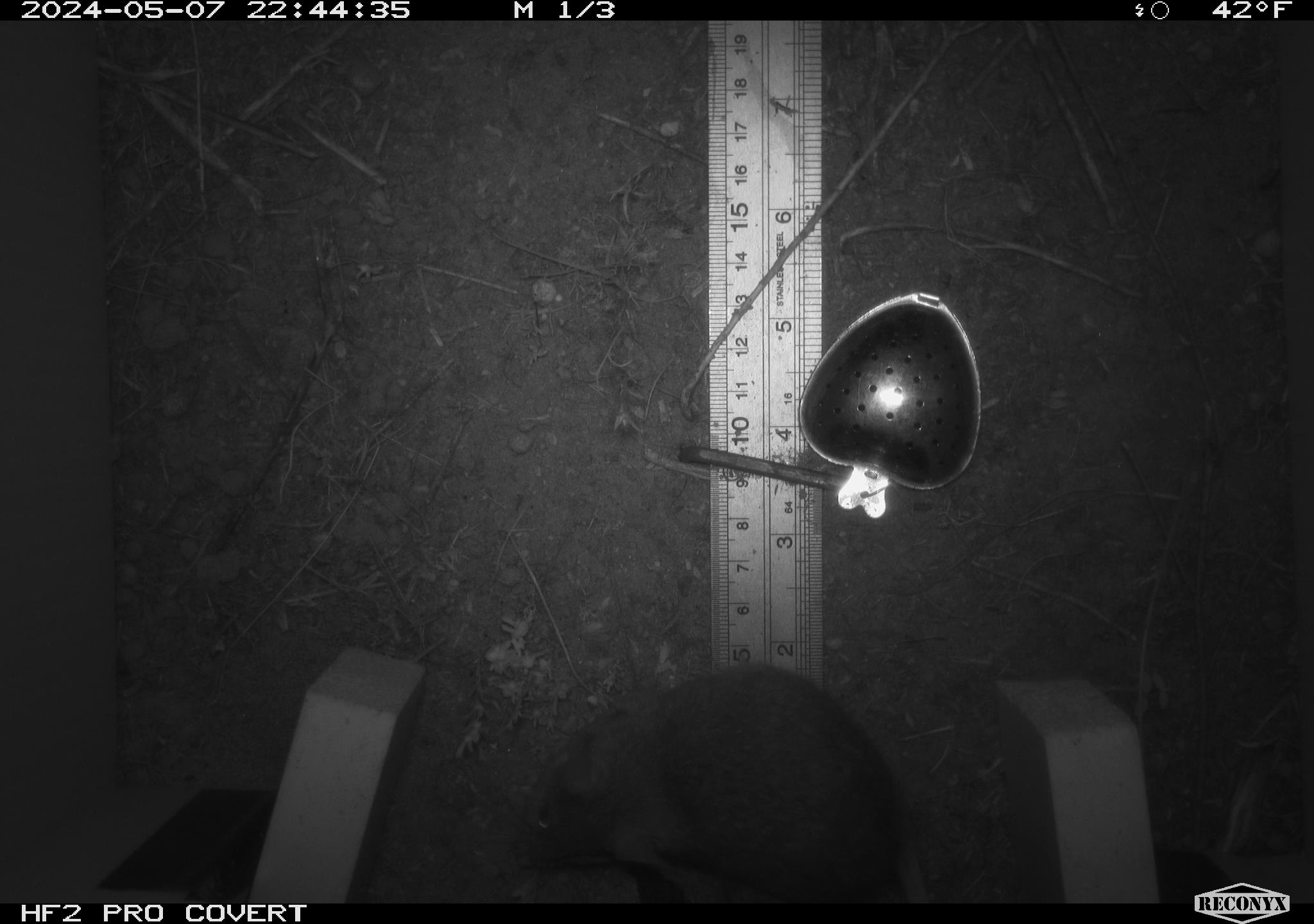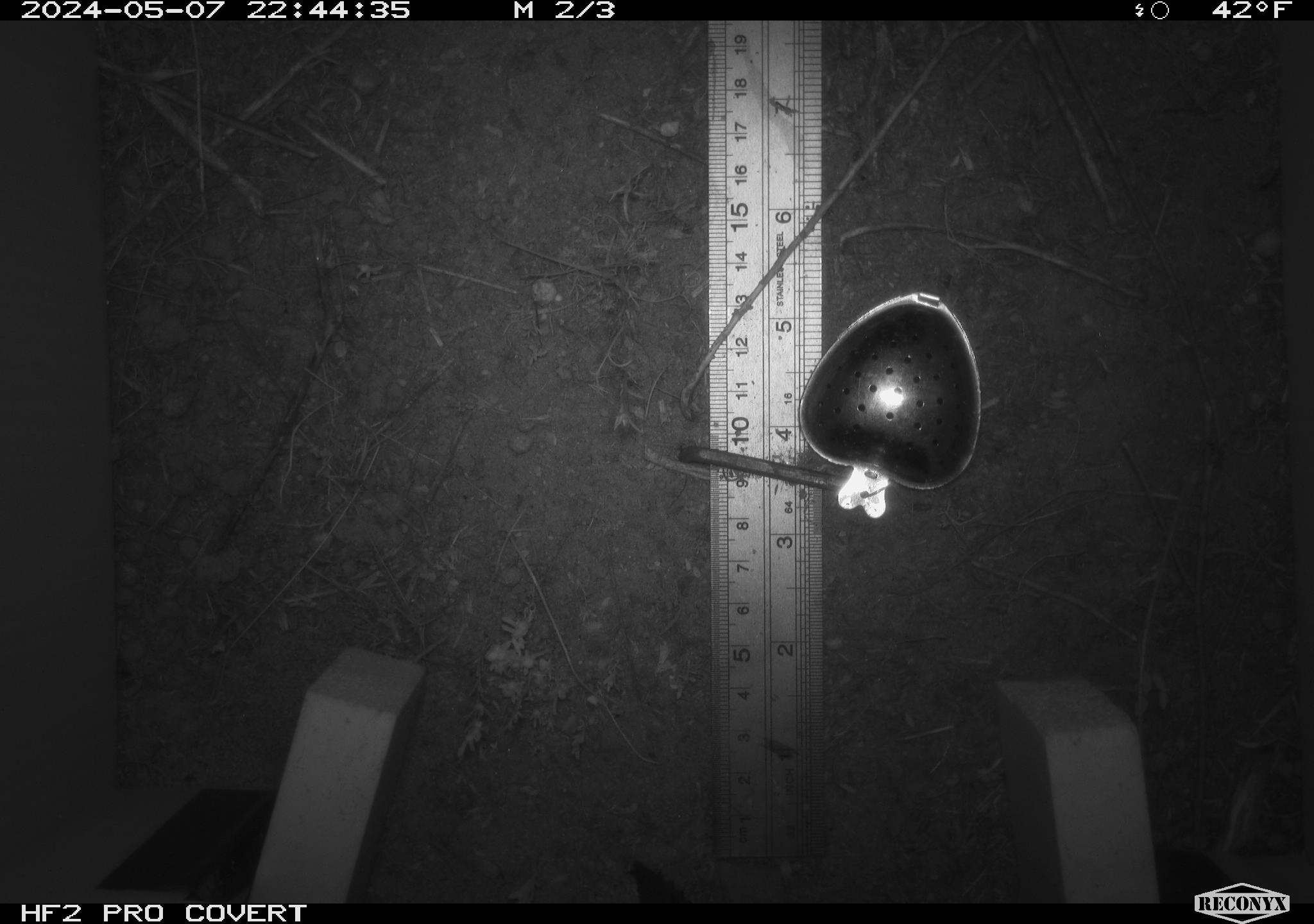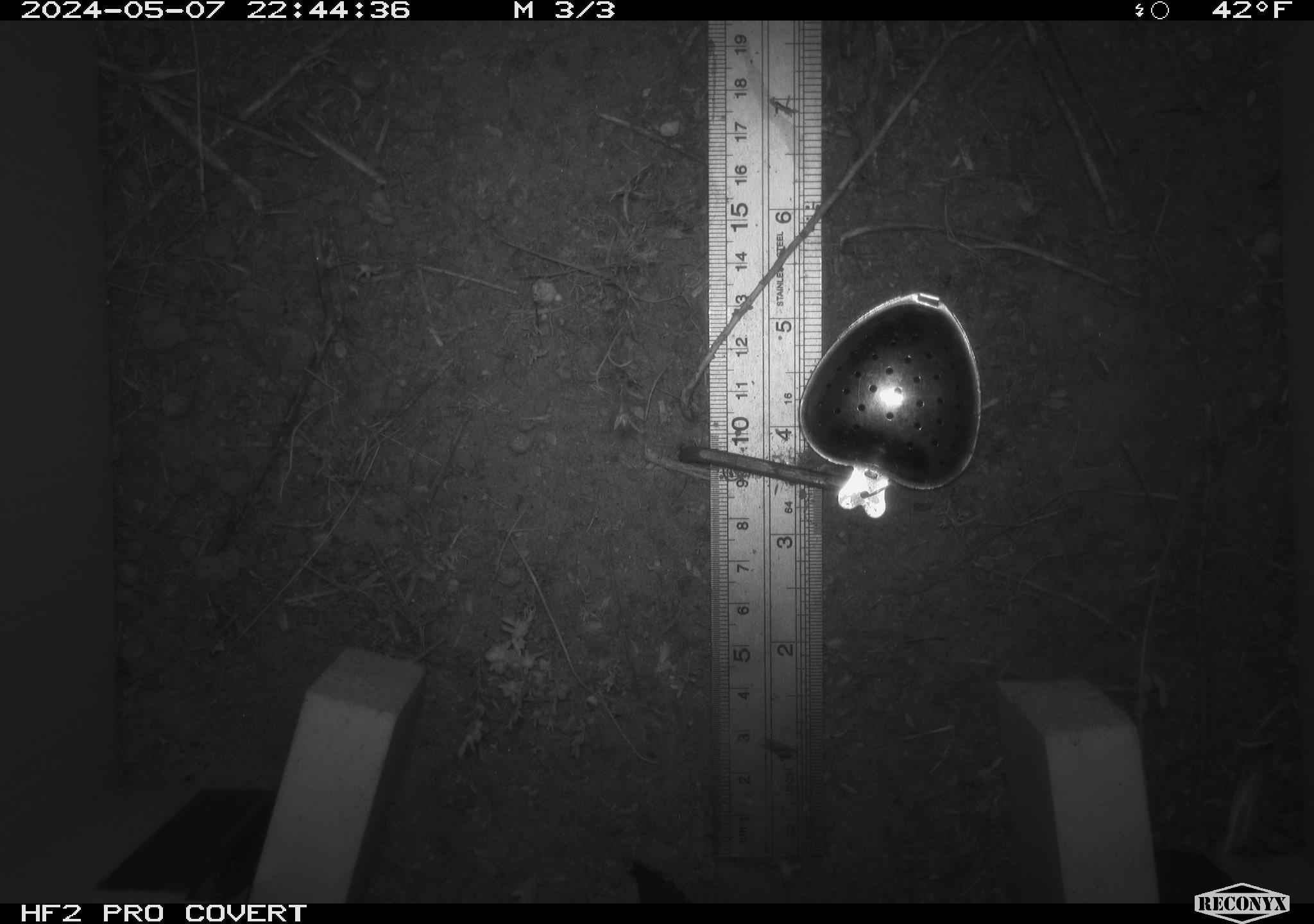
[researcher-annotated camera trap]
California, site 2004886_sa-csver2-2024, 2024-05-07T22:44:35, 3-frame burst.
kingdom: Animalia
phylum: Chordata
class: Mammalia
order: Rodentia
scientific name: Rodentia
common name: rodent